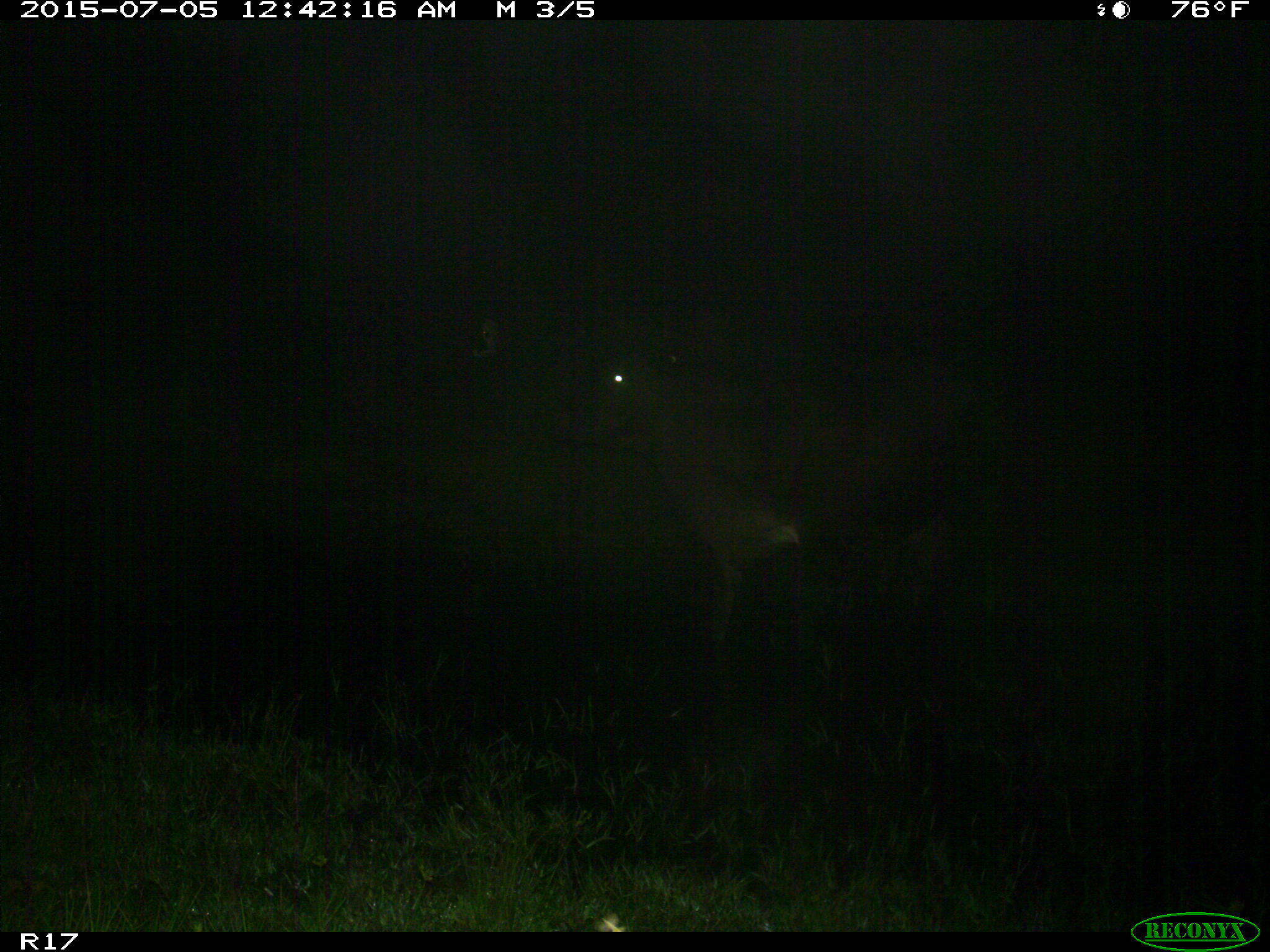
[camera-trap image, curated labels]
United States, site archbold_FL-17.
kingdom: Animalia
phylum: Chordata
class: Mammalia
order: Artiodactyla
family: Bovidae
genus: Bos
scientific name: Bos taurus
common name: domestic cow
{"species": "Bos taurus (domestic cow)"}